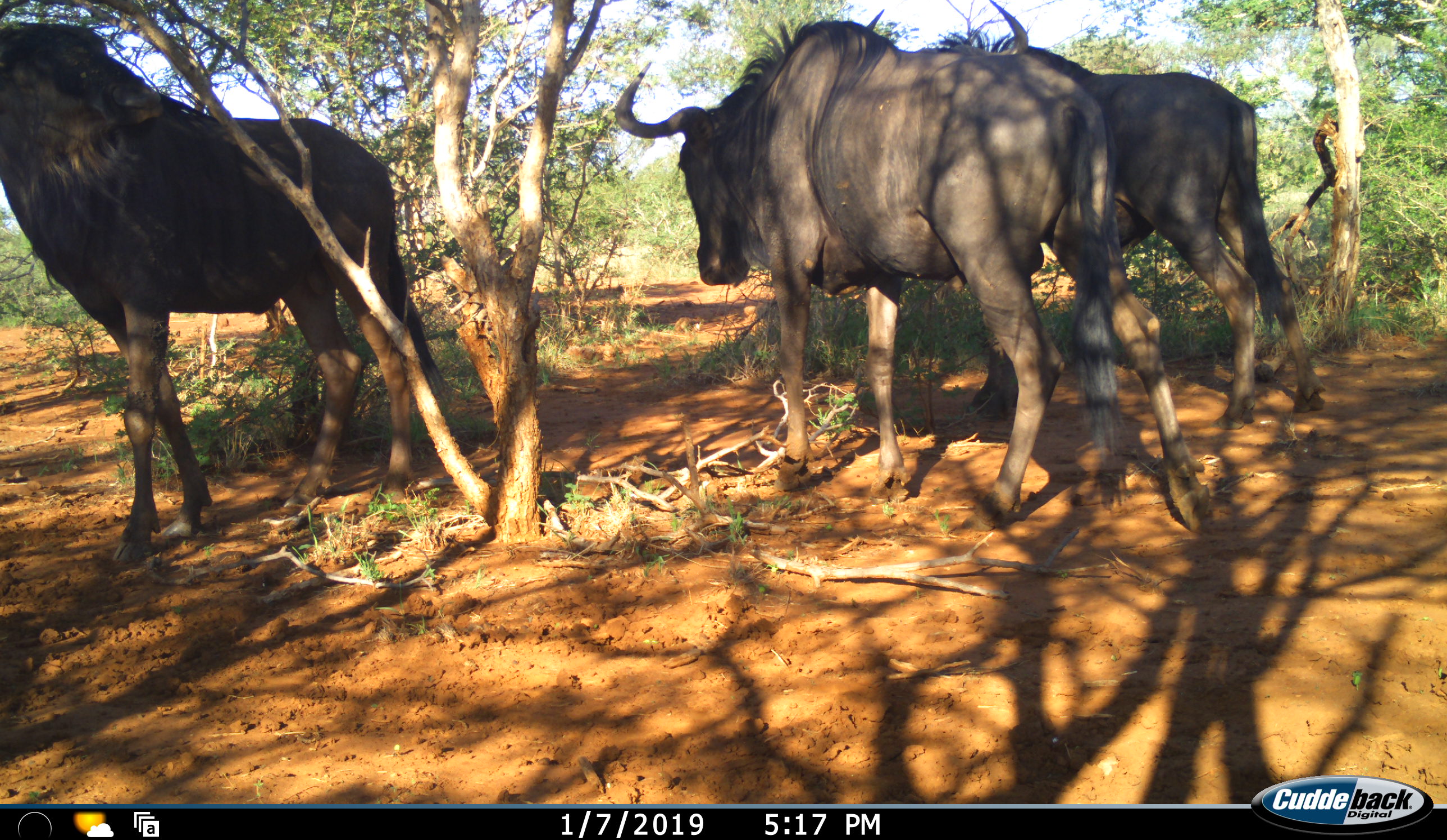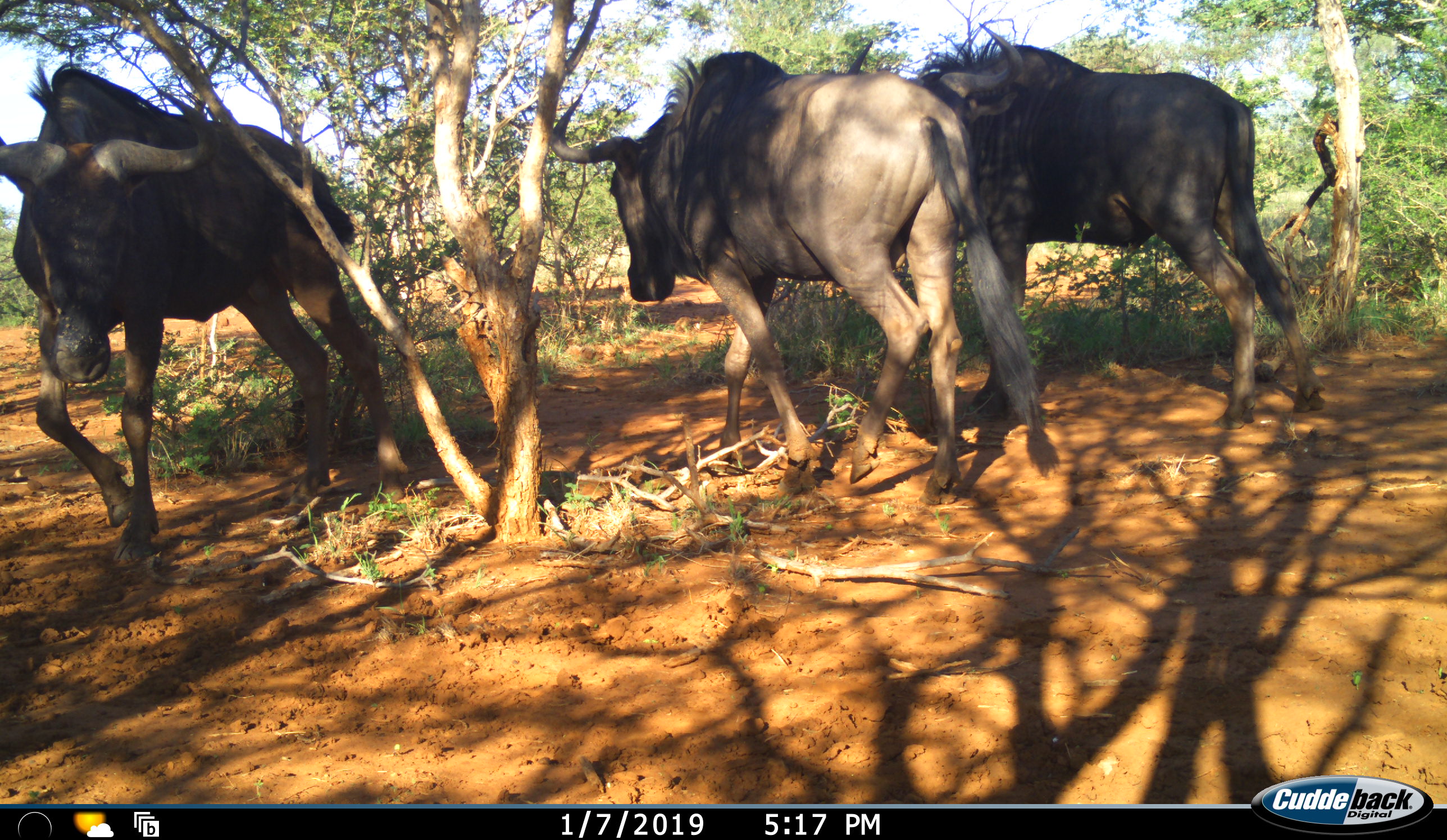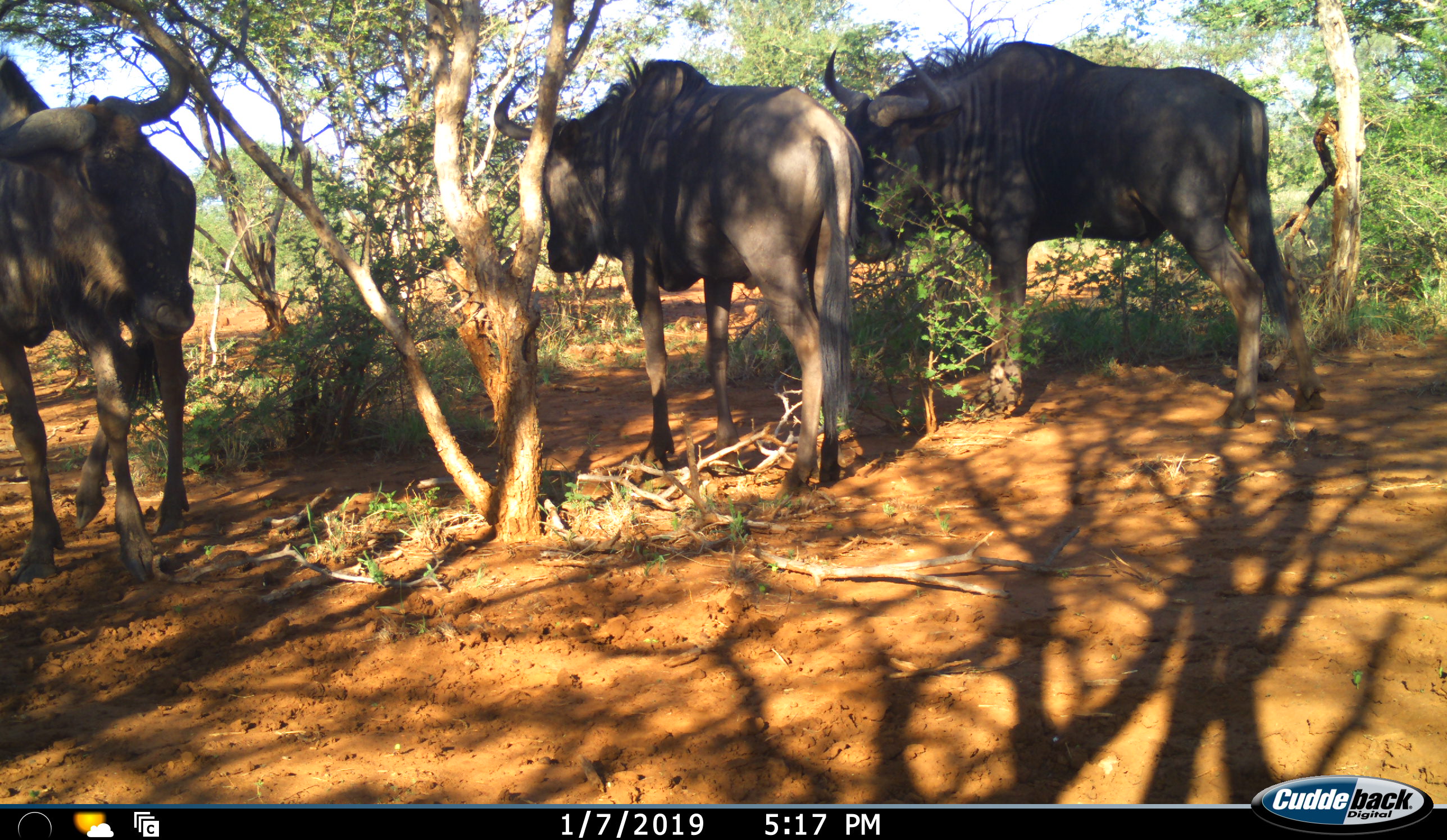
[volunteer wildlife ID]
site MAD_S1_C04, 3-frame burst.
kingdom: Animalia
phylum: Chordata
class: Mammalia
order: Artiodactyla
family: Bovidae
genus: Connochaetes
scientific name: Connochaetes taurinus taurinus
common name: blue wildebeest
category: wildebeestblue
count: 3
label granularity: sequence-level